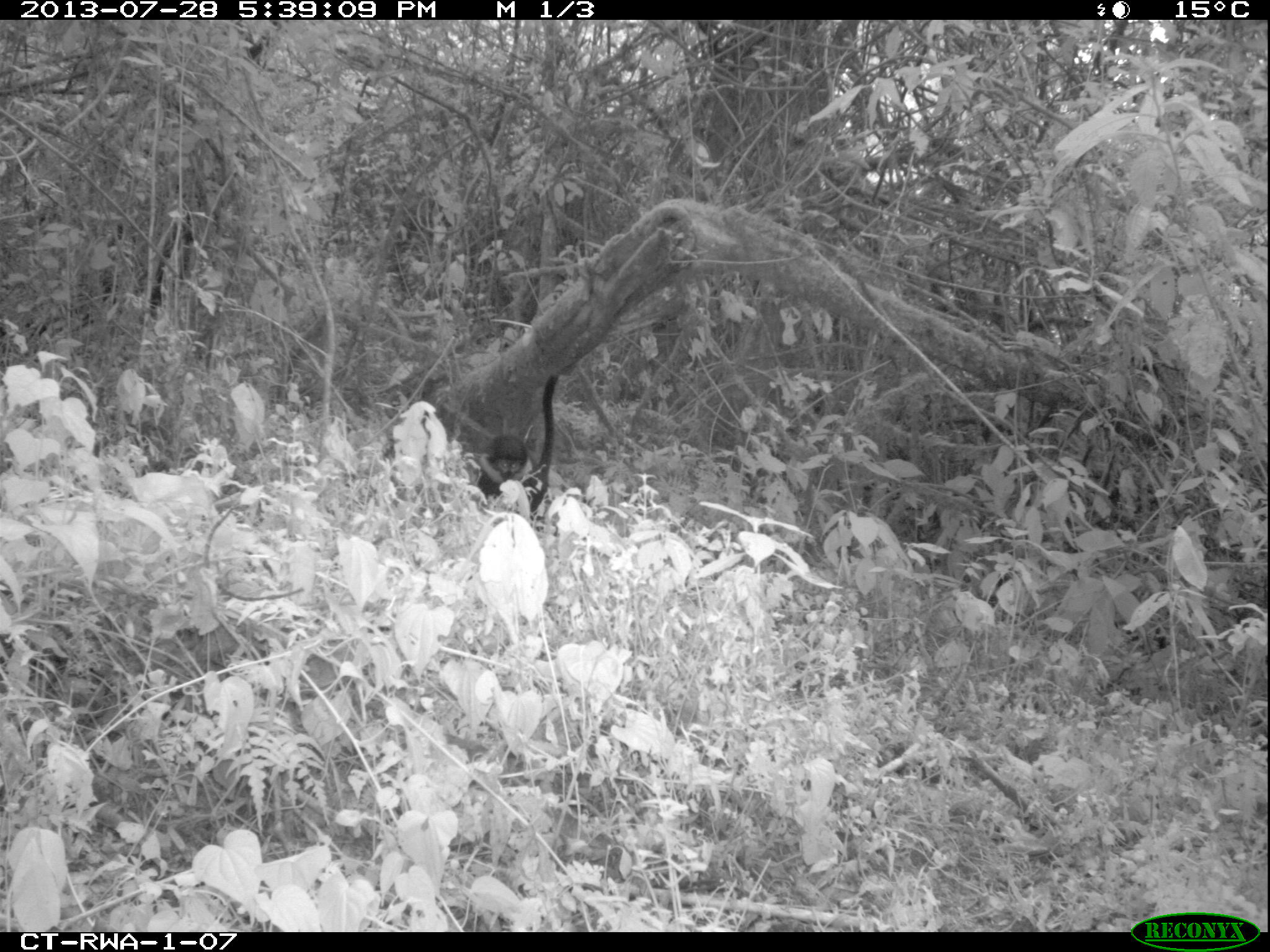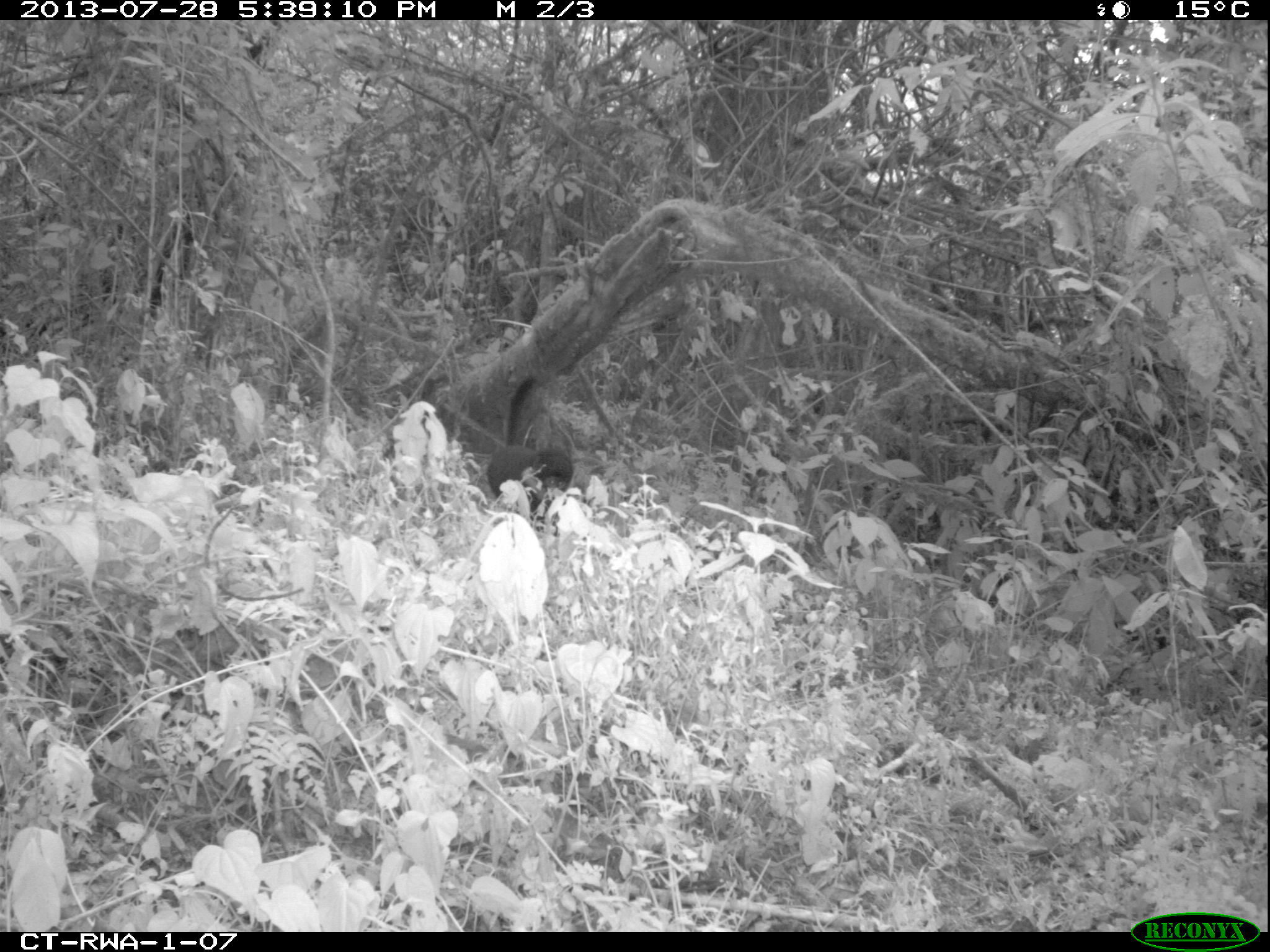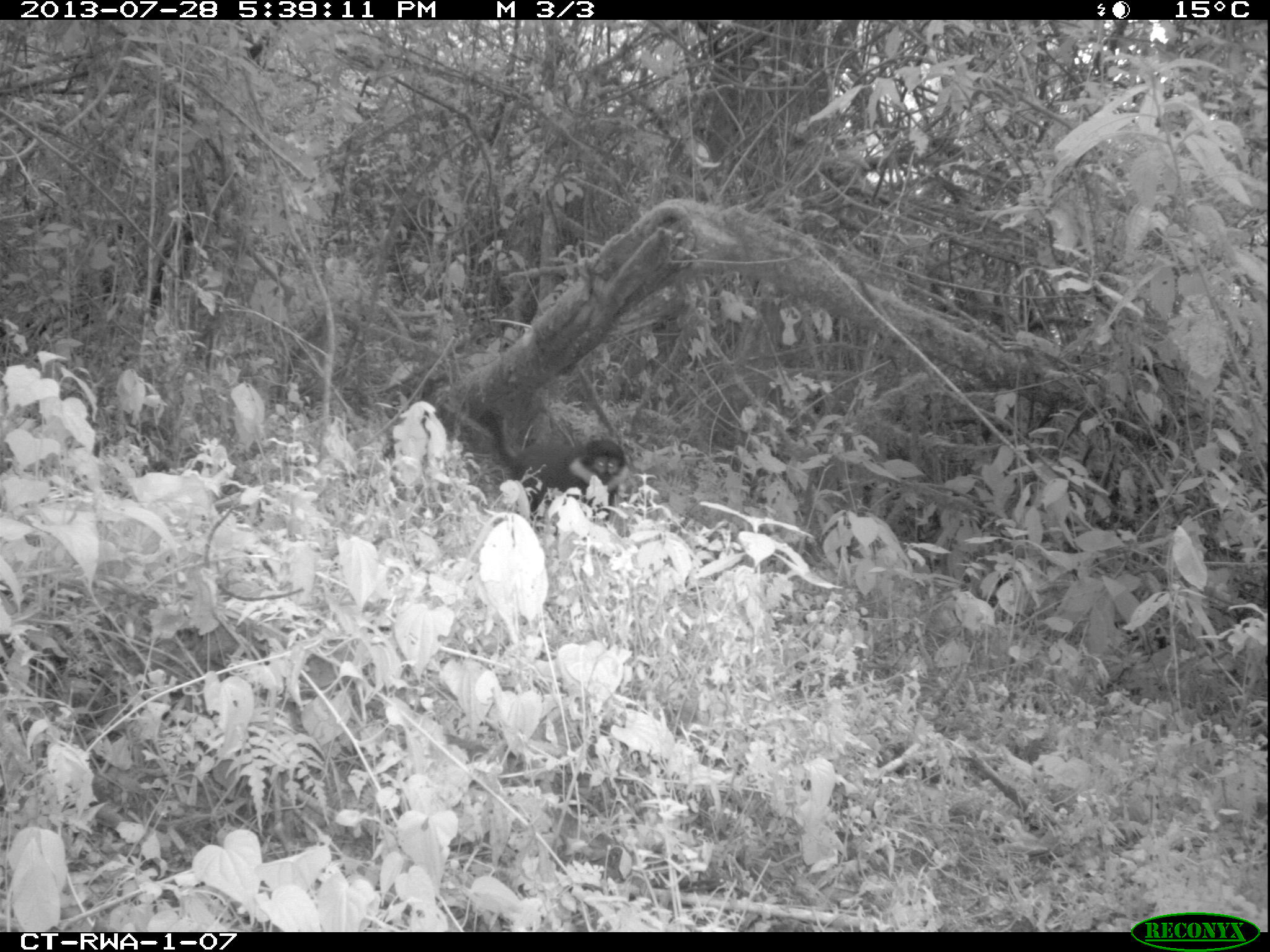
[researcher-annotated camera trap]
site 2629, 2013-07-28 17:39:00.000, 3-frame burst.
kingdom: Animalia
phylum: Chordata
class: Mammalia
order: Primates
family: Cercopithecidae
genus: Allochrocebus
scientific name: Allochrocebus lhoesti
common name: l'hoest's monkey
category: cercopithecus lhoesti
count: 1